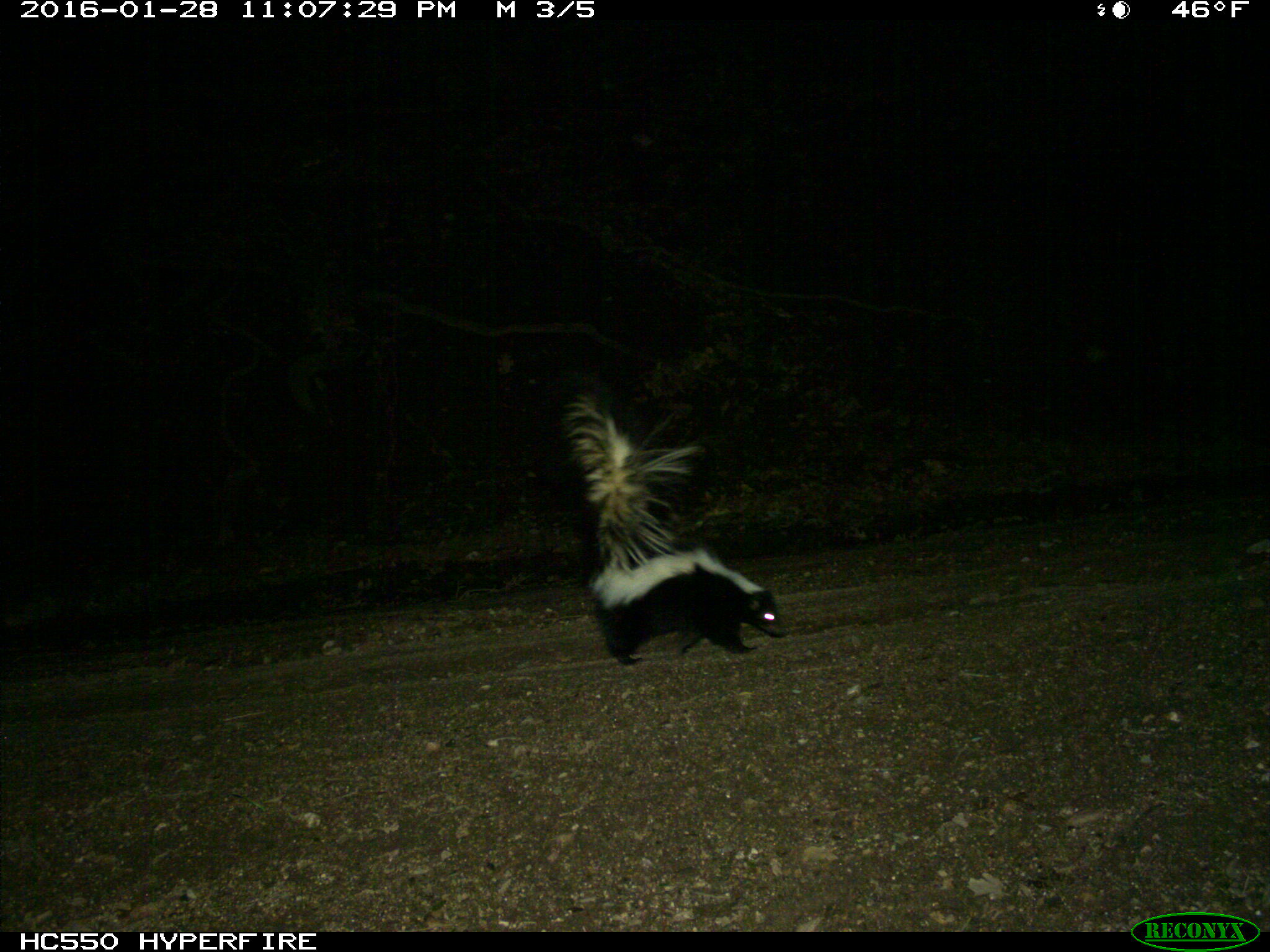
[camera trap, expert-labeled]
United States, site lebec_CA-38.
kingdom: Animalia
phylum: Chordata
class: Mammalia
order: Carnivora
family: Mephitidae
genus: Mephitis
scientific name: Mephitis mephitis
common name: striped skunk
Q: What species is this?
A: Mephitis mephitis (striped skunk).